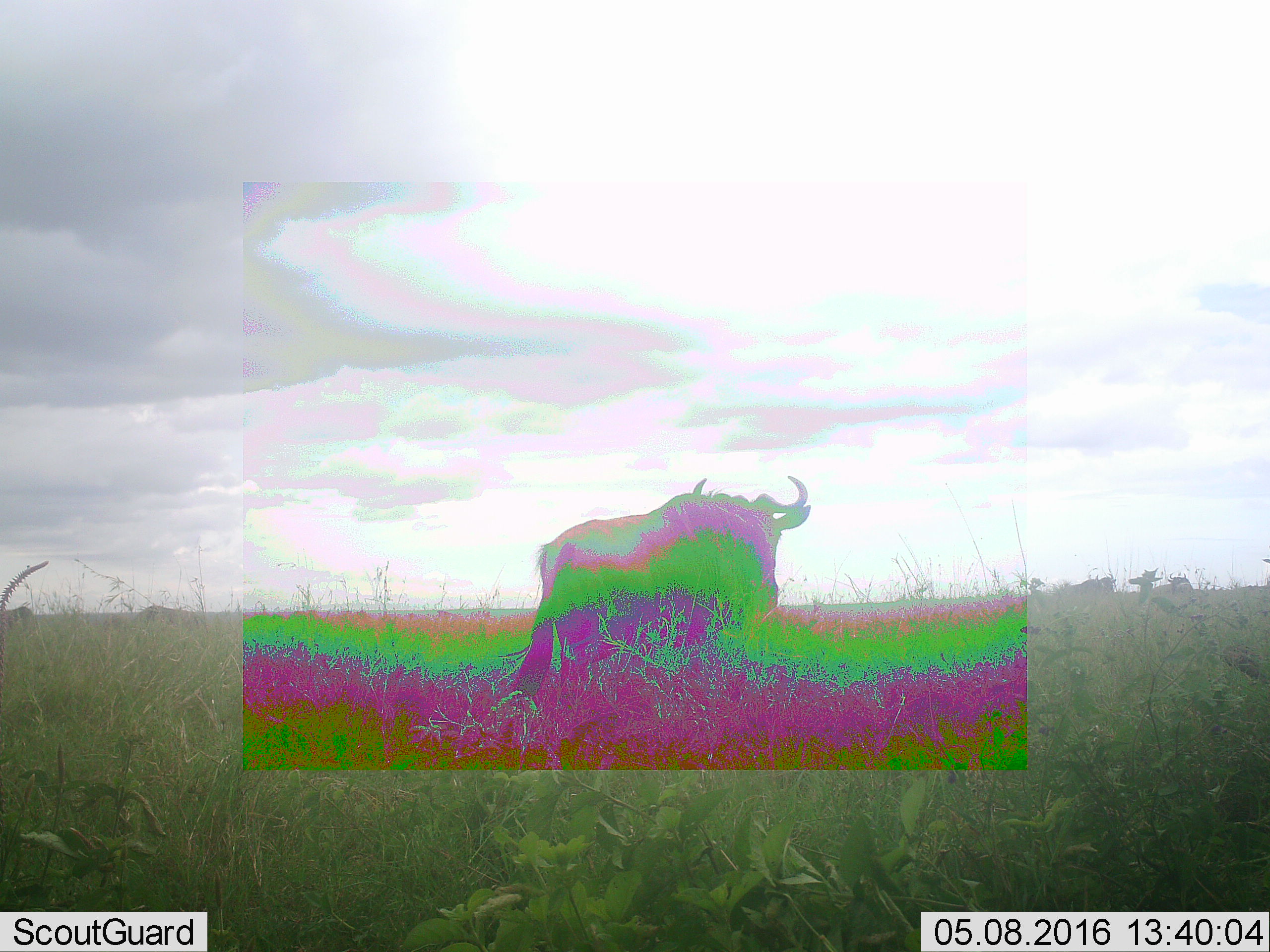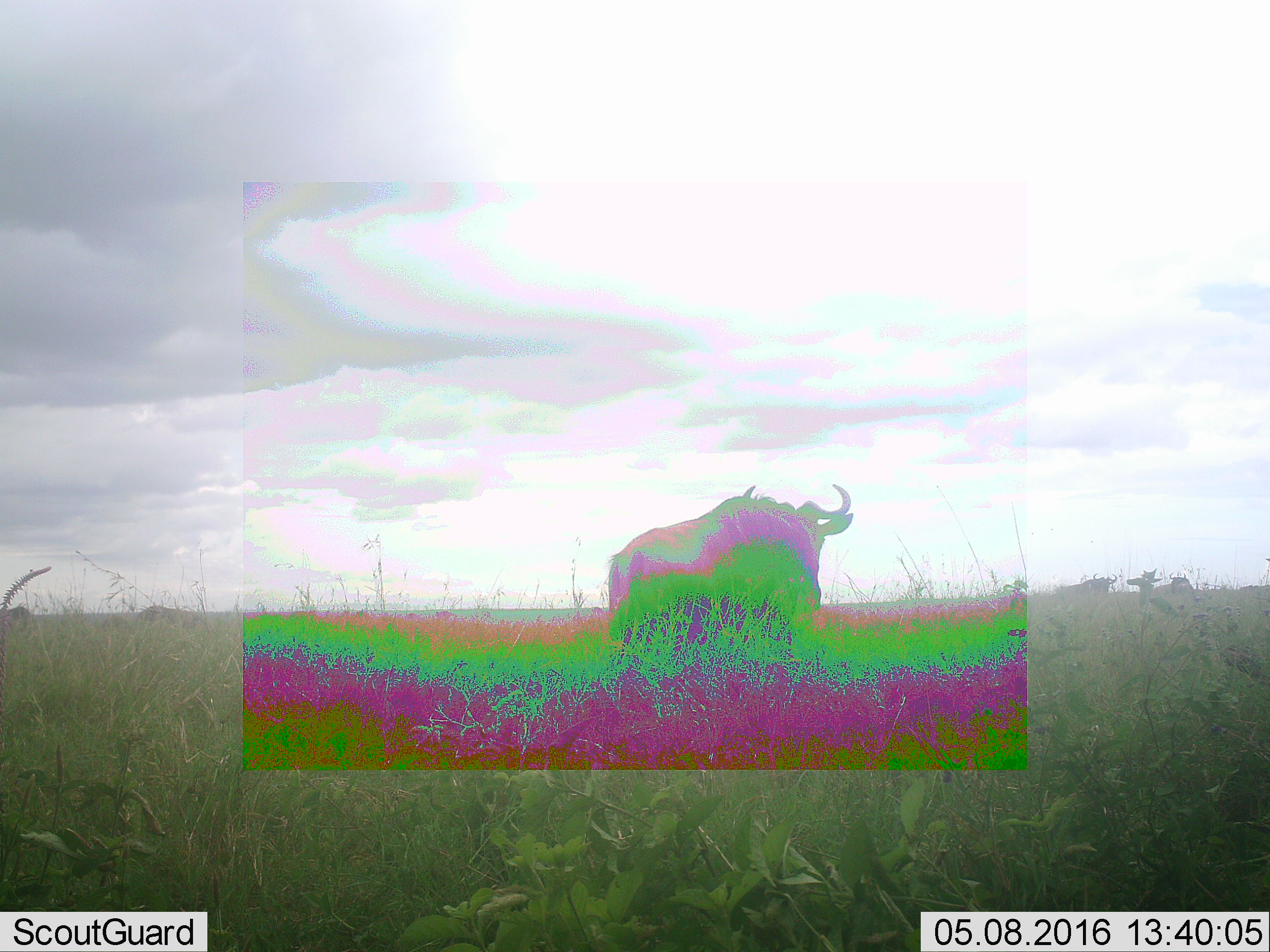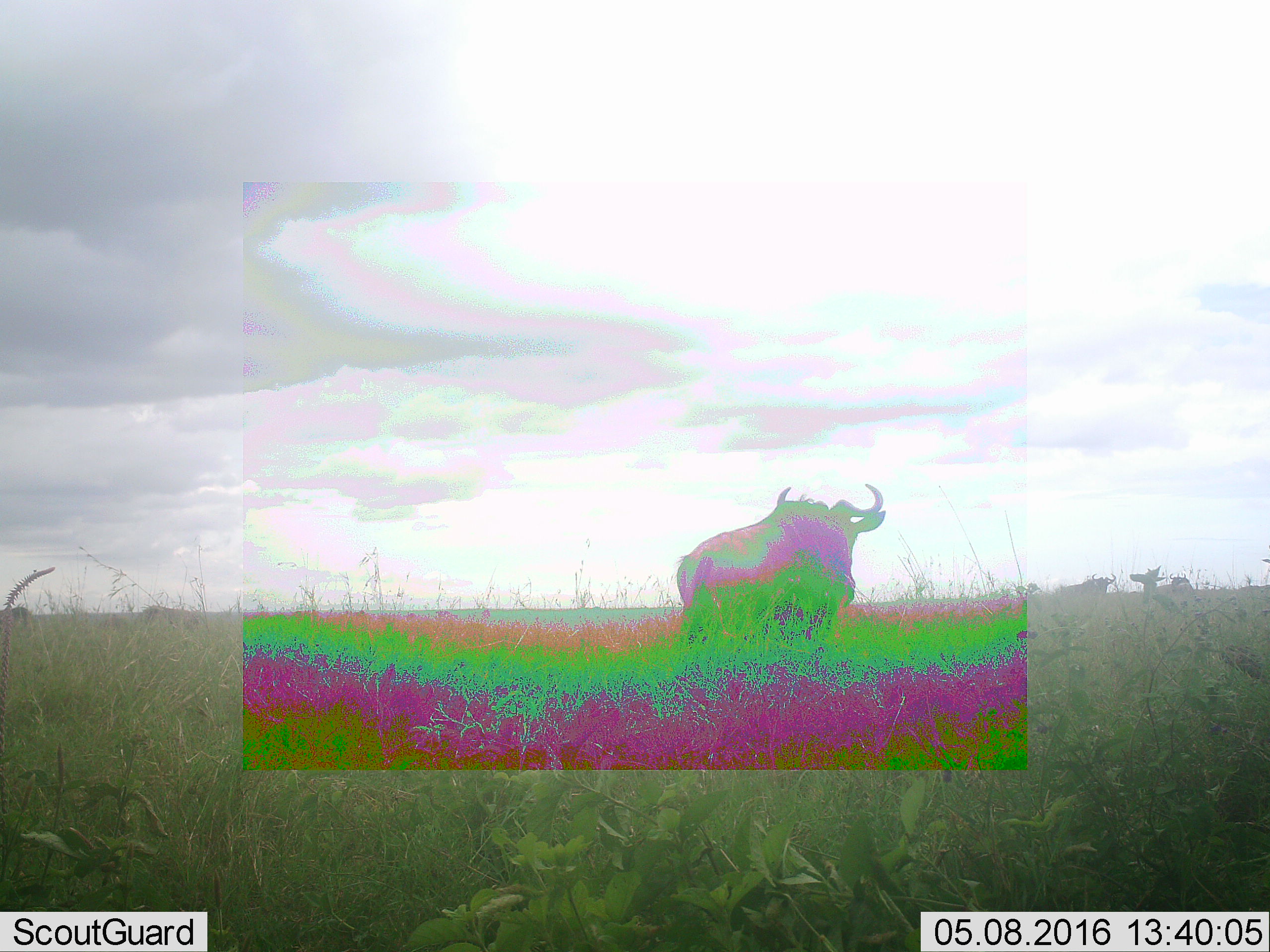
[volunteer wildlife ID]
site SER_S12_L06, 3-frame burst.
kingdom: Animalia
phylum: Chordata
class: Mammalia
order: Artiodactyla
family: Bovidae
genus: Connochaetes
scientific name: Connochaetes taurinus taurinus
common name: blue wildebeest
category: wildebeestblue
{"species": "wildebeestblue (blue wildebeest) (Connochaetes taurinus taurinus)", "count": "1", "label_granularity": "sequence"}